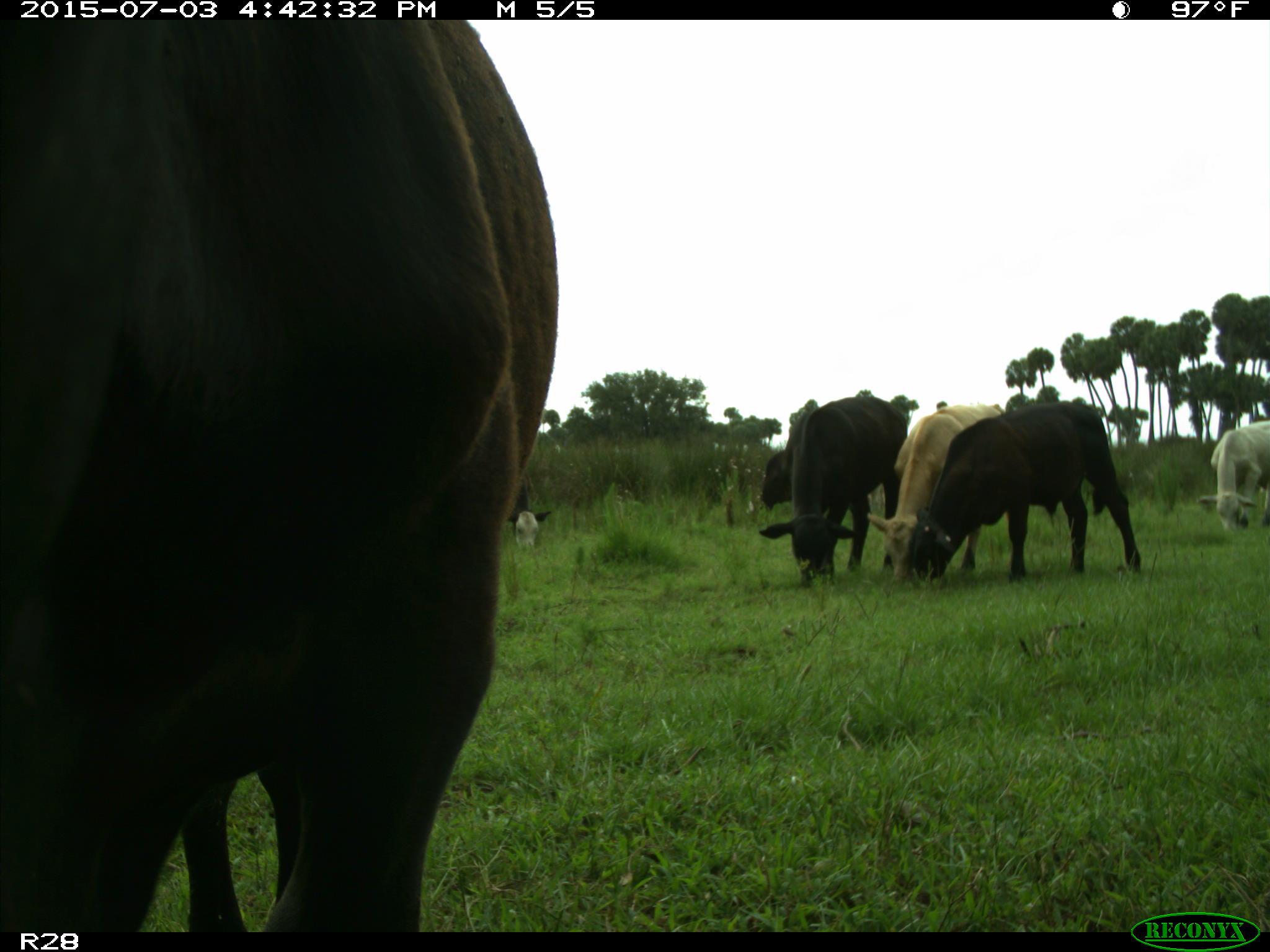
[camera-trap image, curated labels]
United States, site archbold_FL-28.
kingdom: Animalia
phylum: Chordata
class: Mammalia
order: Artiodactyla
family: Bovidae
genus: Bos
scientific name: Bos taurus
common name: domestic cow